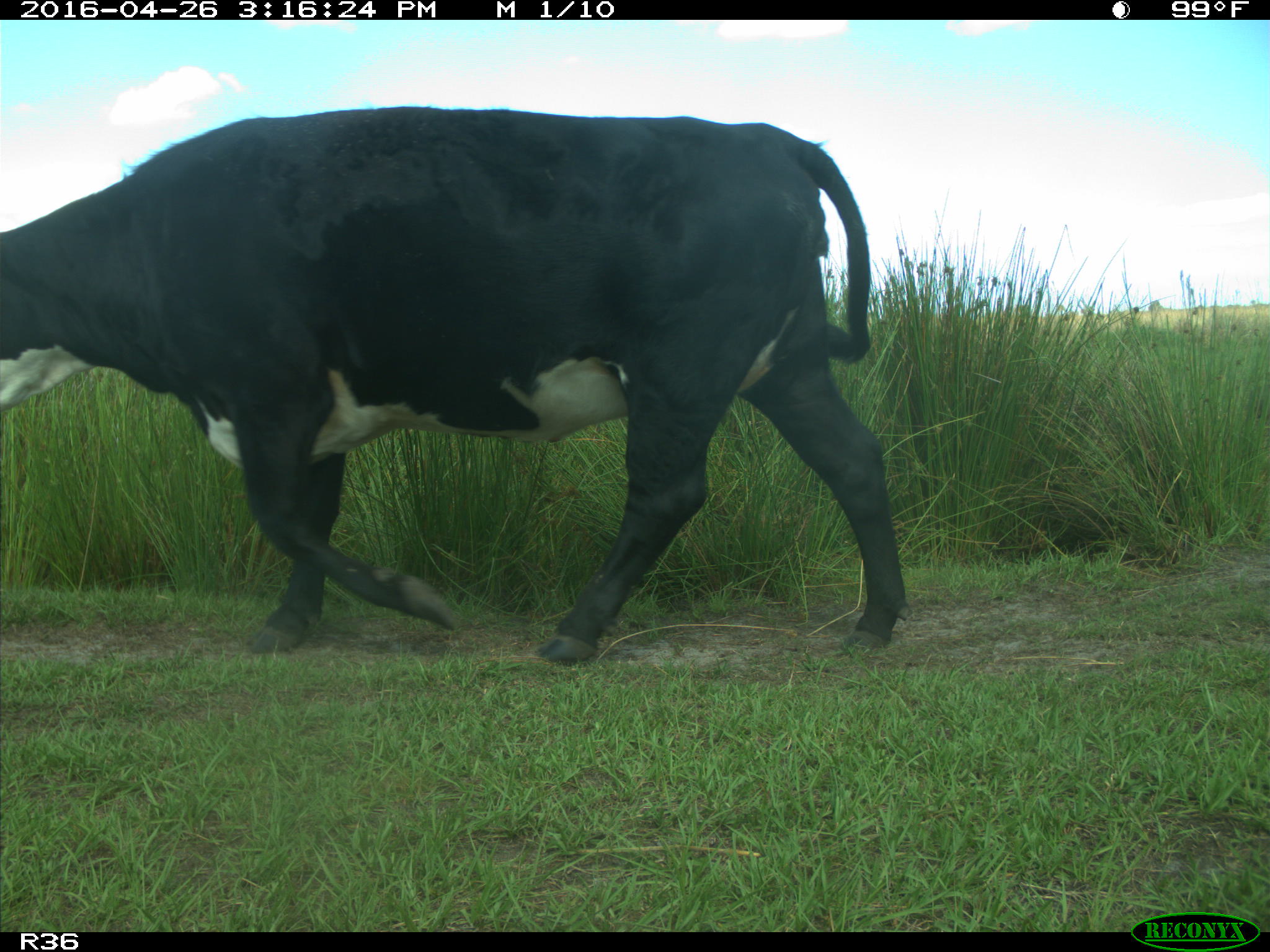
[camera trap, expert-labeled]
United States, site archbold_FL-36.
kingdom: Animalia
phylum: Chordata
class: Mammalia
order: Artiodactyla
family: Bovidae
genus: Bos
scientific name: Bos taurus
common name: domestic cow